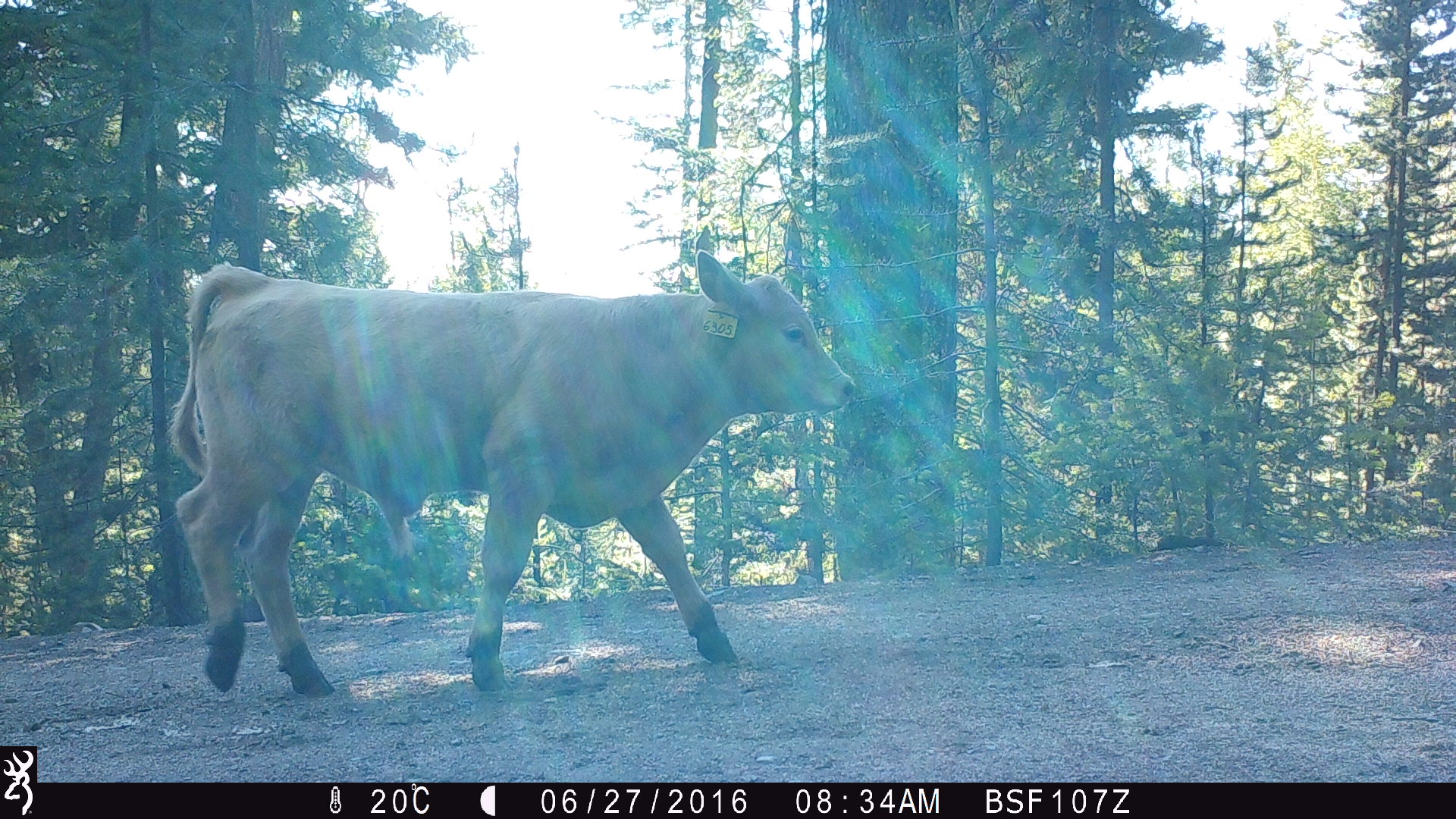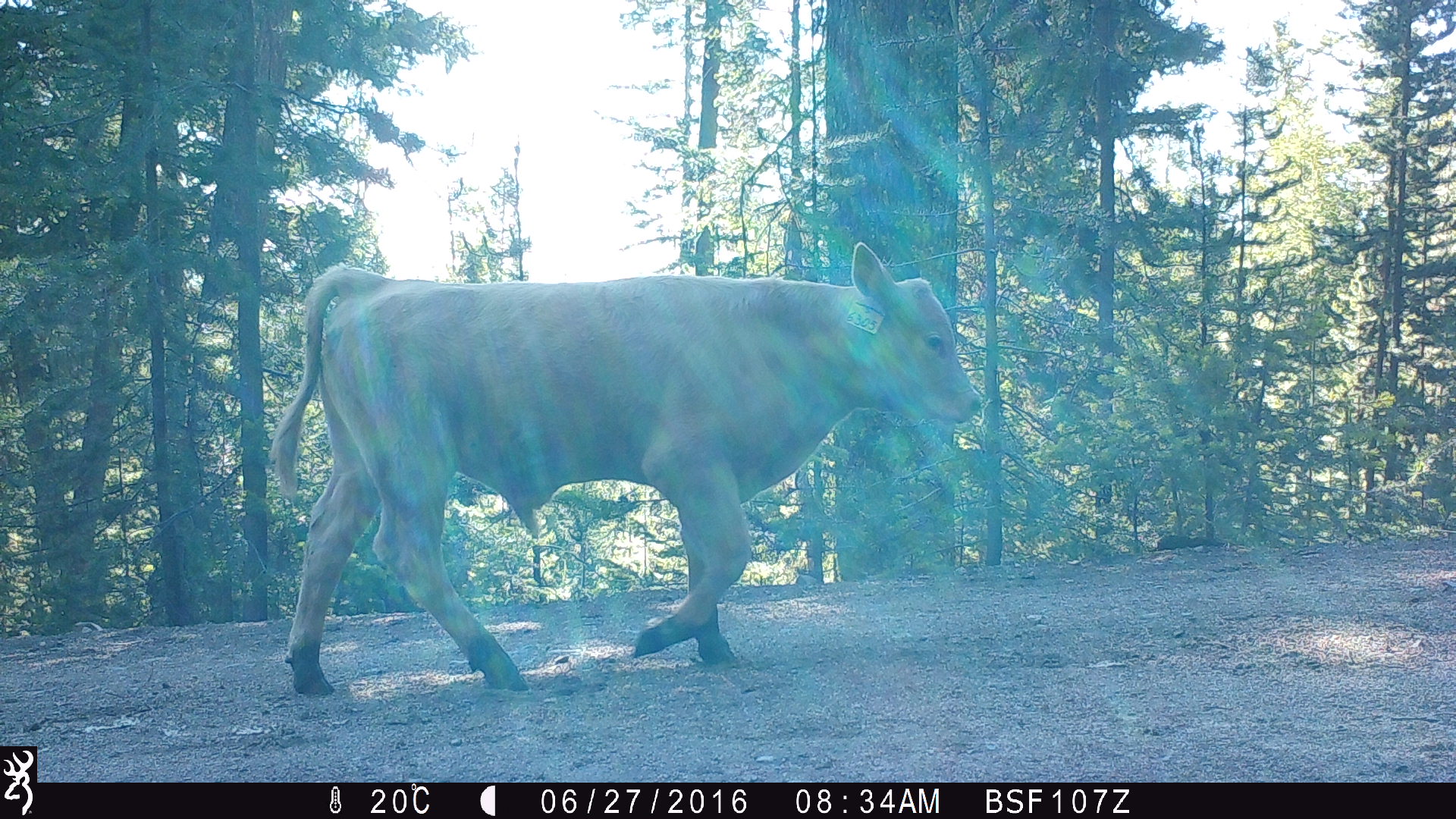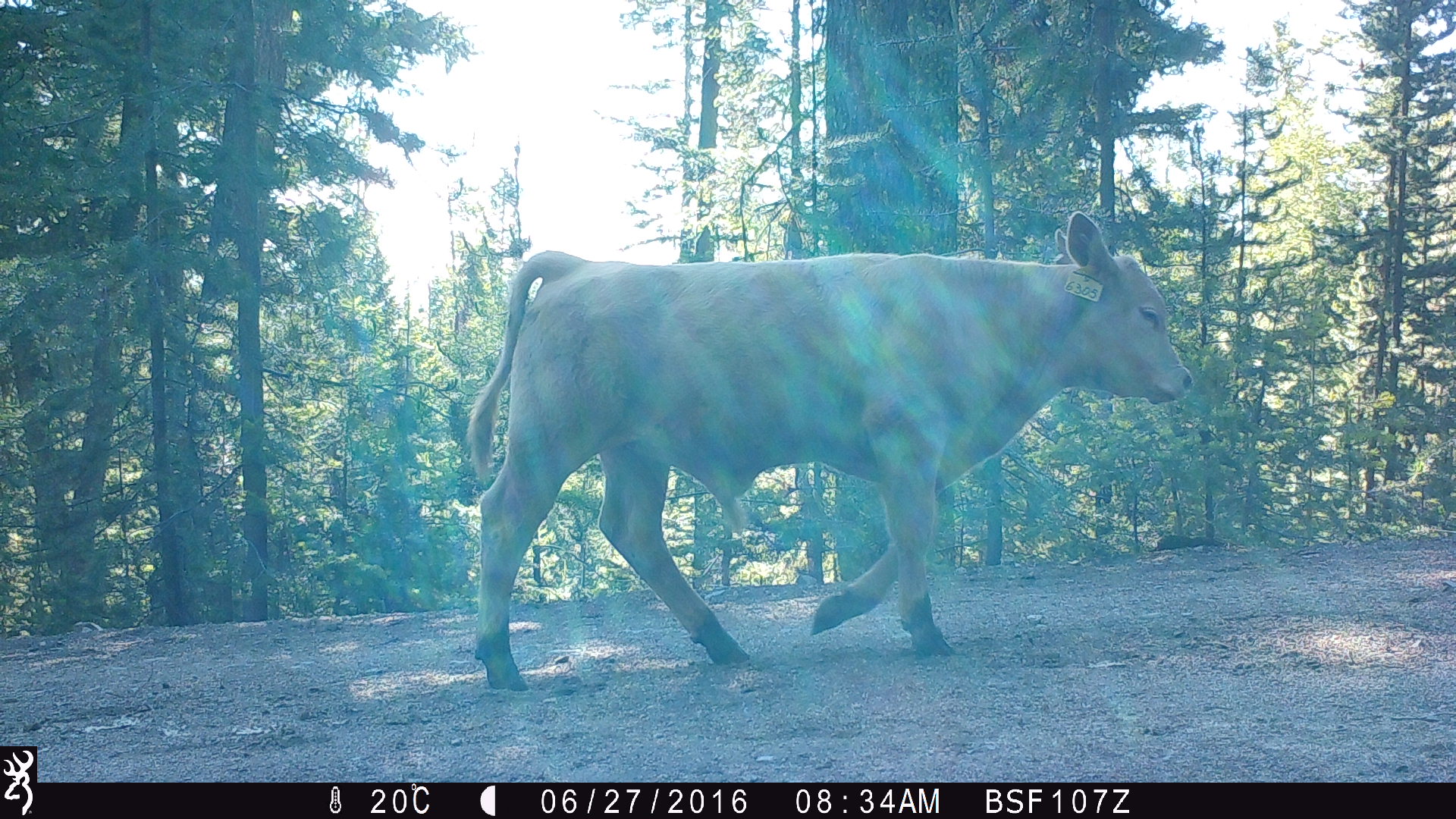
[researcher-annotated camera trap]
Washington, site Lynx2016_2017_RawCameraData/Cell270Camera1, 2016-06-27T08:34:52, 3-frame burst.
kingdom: Animalia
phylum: Chordata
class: Mammalia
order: Artiodactyla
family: Bovidae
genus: Bos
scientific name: Bos taurus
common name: domestic cattle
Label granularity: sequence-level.